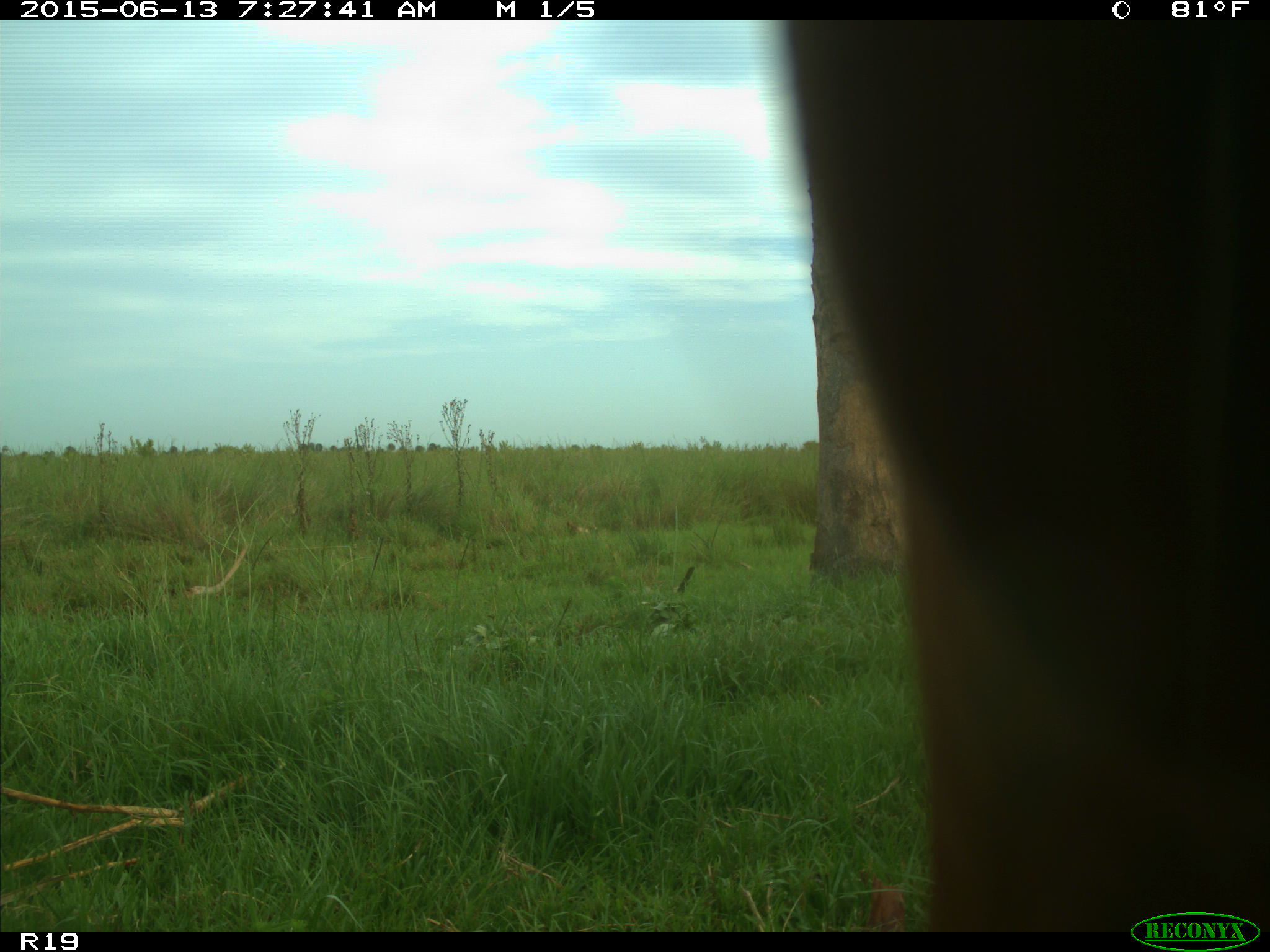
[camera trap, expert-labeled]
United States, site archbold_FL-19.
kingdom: Animalia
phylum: Chordata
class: Mammalia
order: Artiodactyla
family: Bovidae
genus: Bos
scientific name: Bos taurus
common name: domestic cow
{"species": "Bos taurus (domestic cow)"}